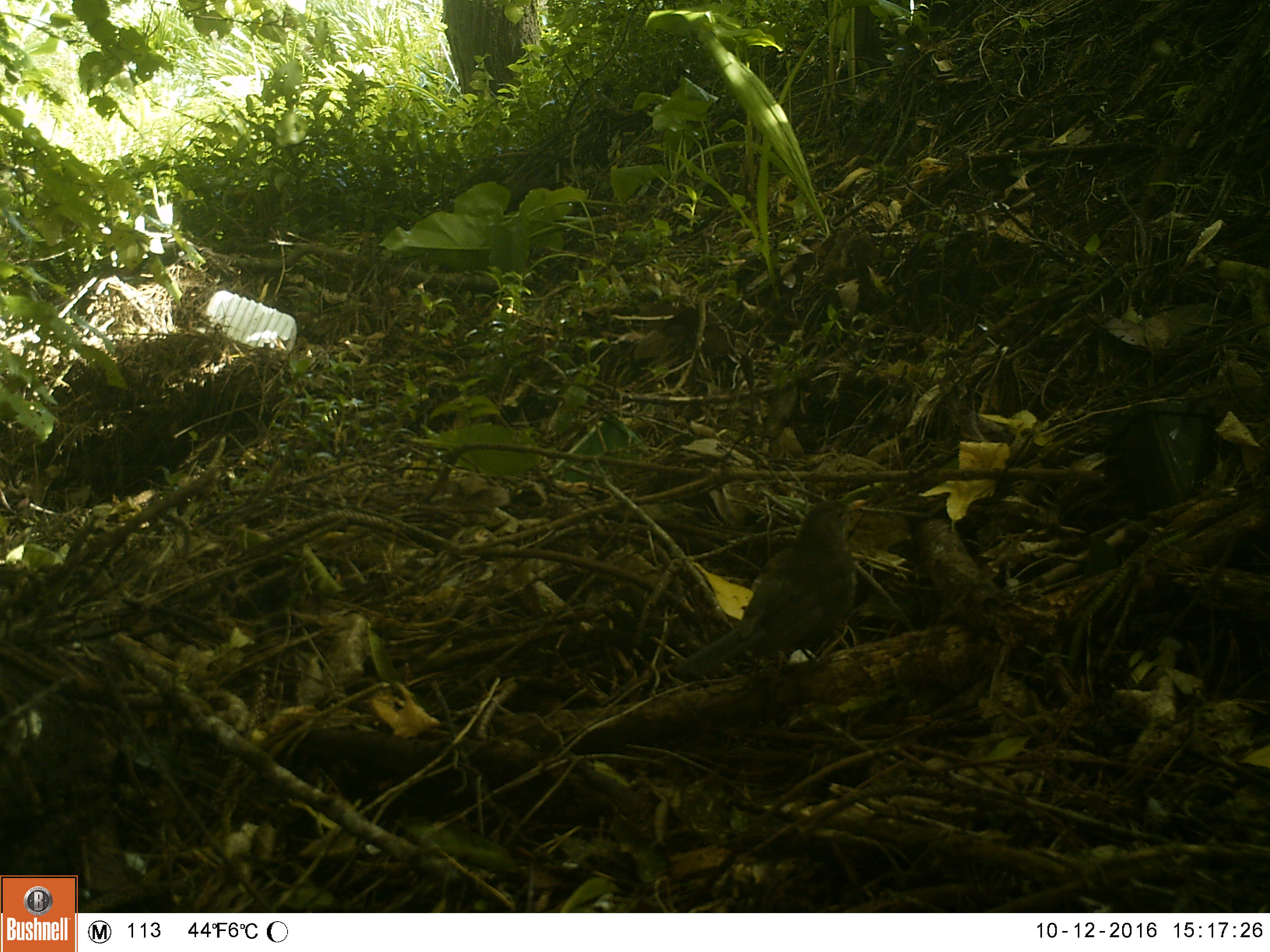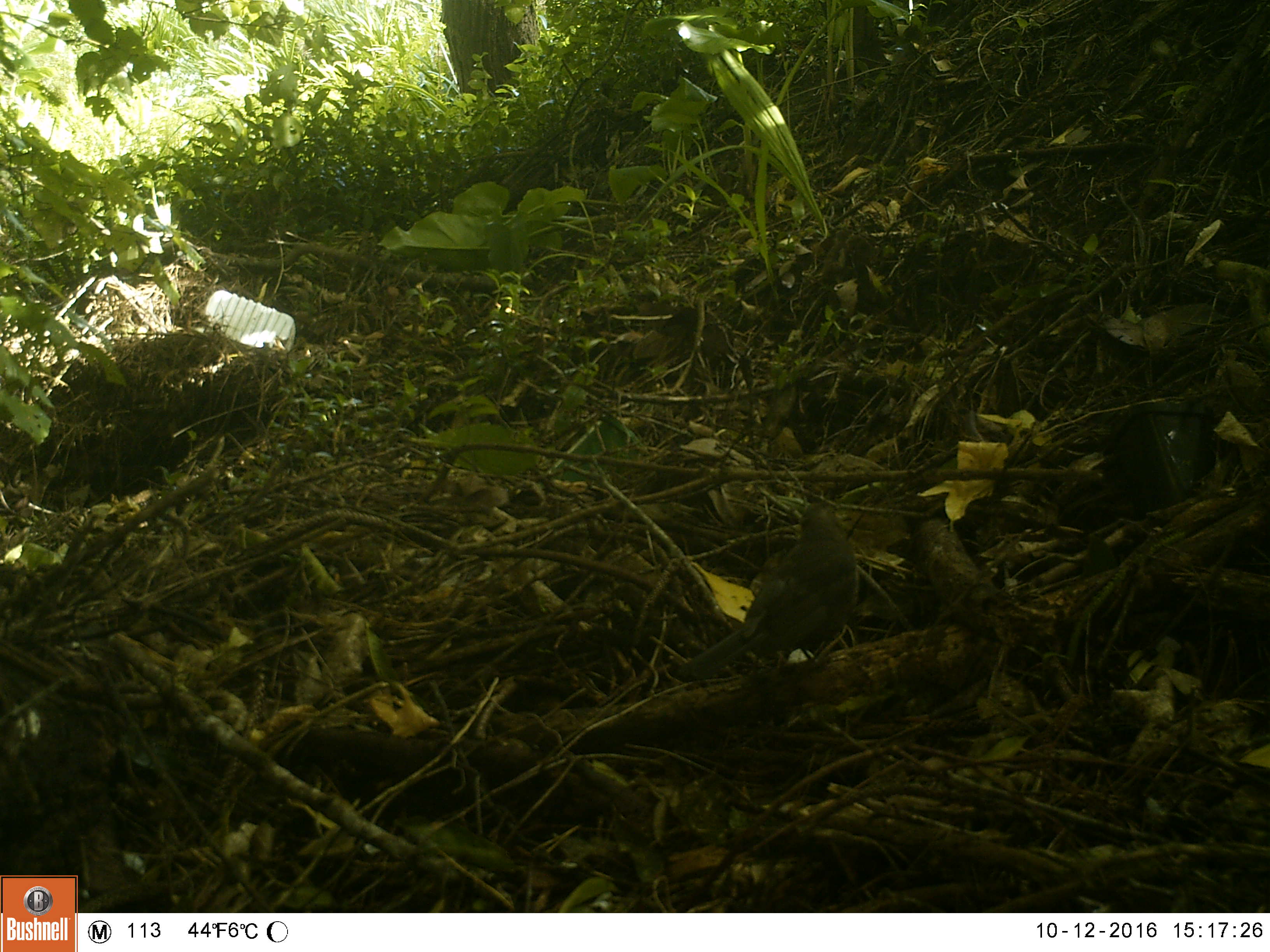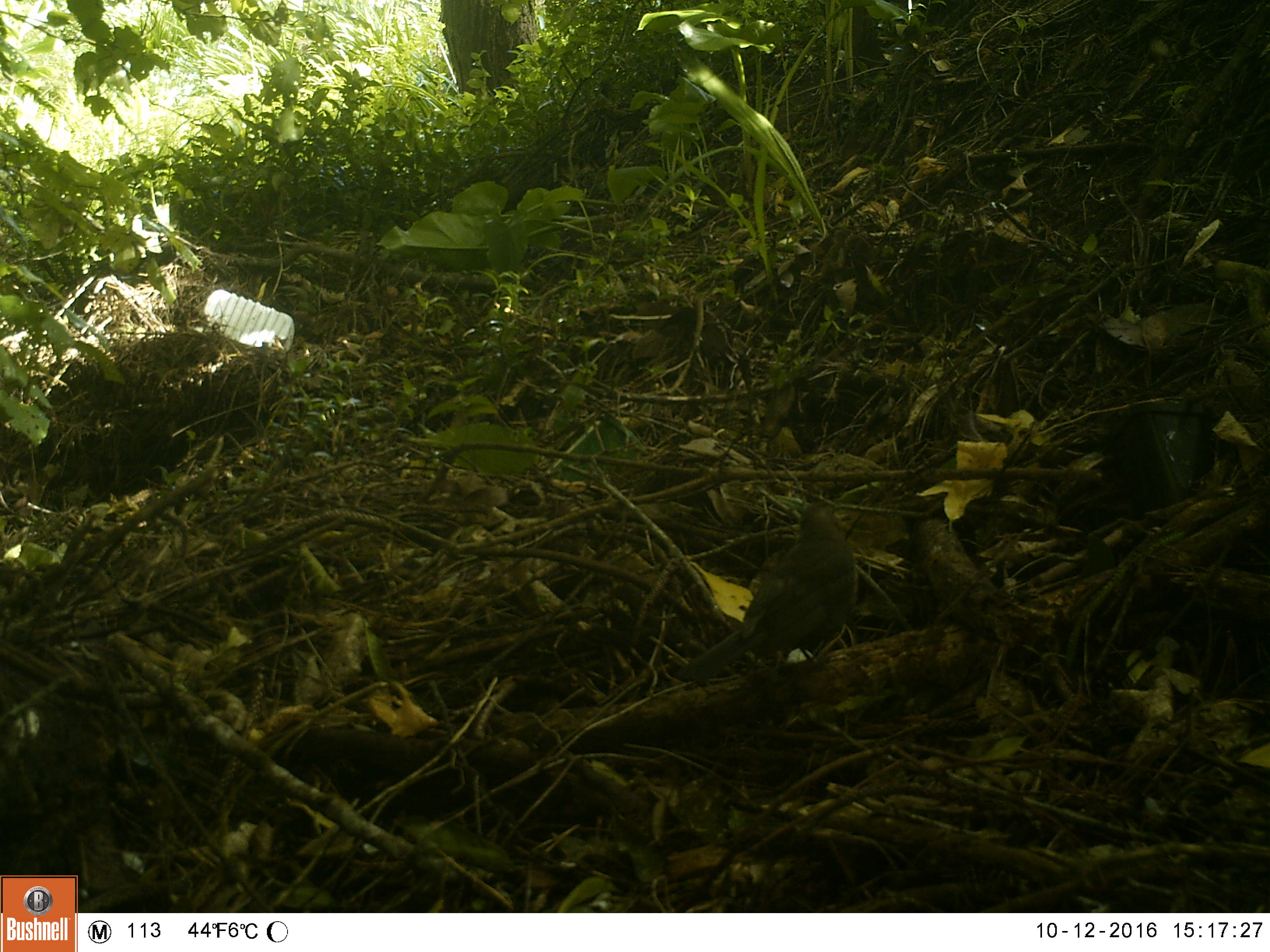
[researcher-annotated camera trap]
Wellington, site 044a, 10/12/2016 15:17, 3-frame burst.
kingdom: Animalia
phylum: Chordata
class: Aves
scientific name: Aves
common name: bird